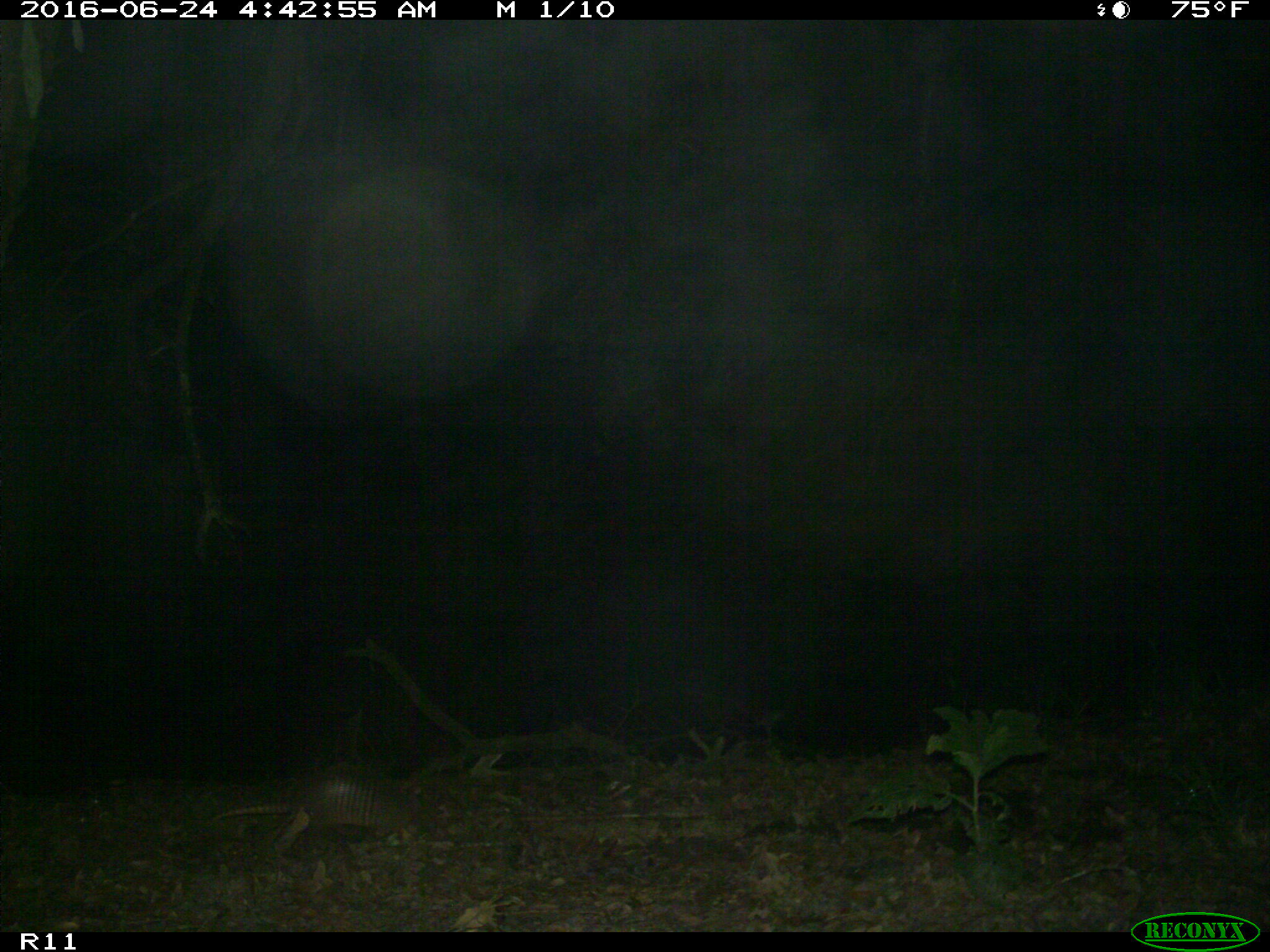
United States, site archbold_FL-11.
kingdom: Animalia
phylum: Chordata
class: Mammalia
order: Cingulata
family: Dasypodidae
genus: Dasypus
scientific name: Dasypus novemcinctus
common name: nine-banded armadillo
Dasypus novemcinctus (nine-banded armadillo).